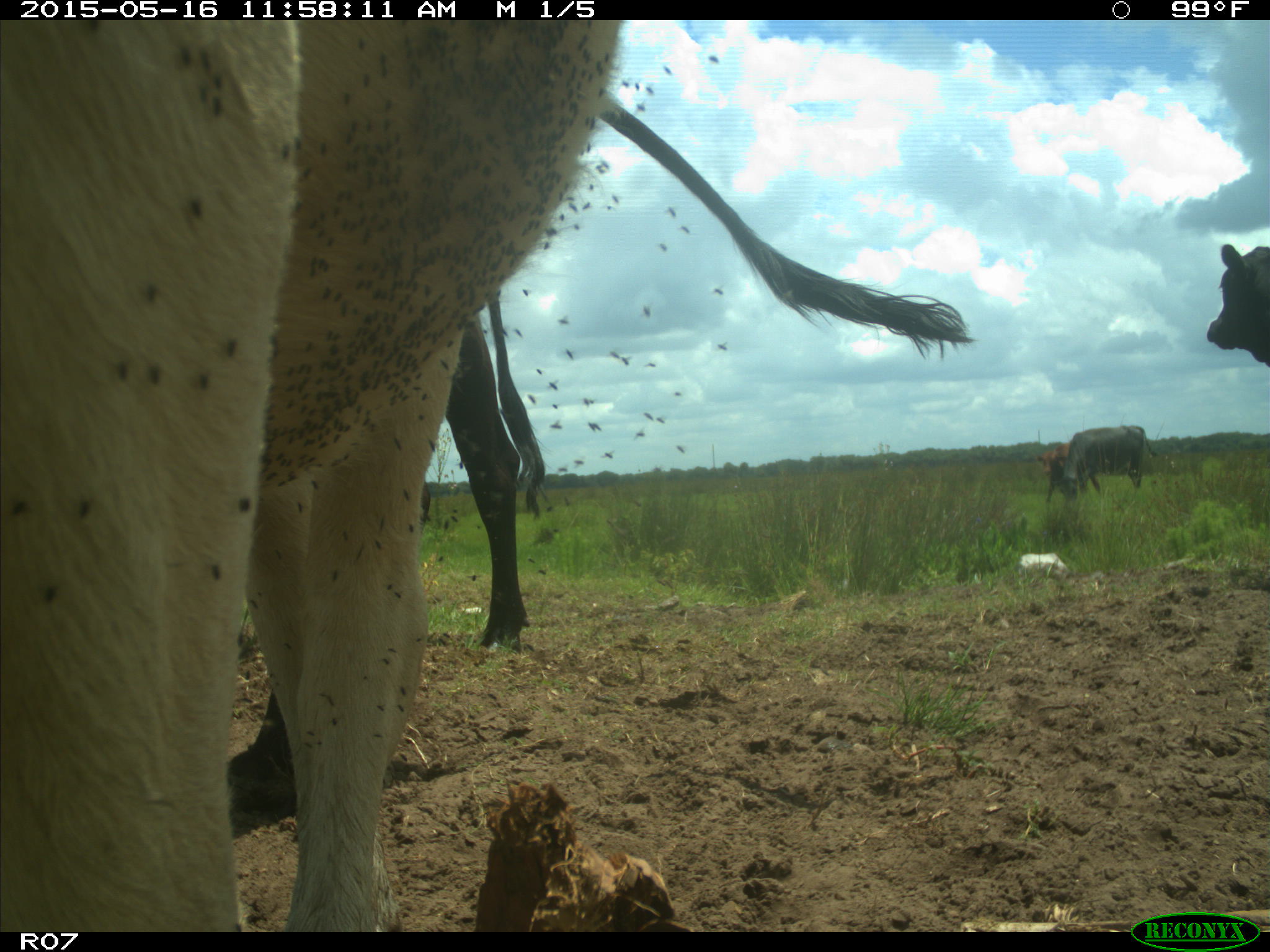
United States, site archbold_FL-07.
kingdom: Animalia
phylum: Chordata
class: Mammalia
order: Artiodactyla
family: Bovidae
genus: Bos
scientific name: Bos taurus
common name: domestic cow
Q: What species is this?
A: Bos taurus (domestic cow).